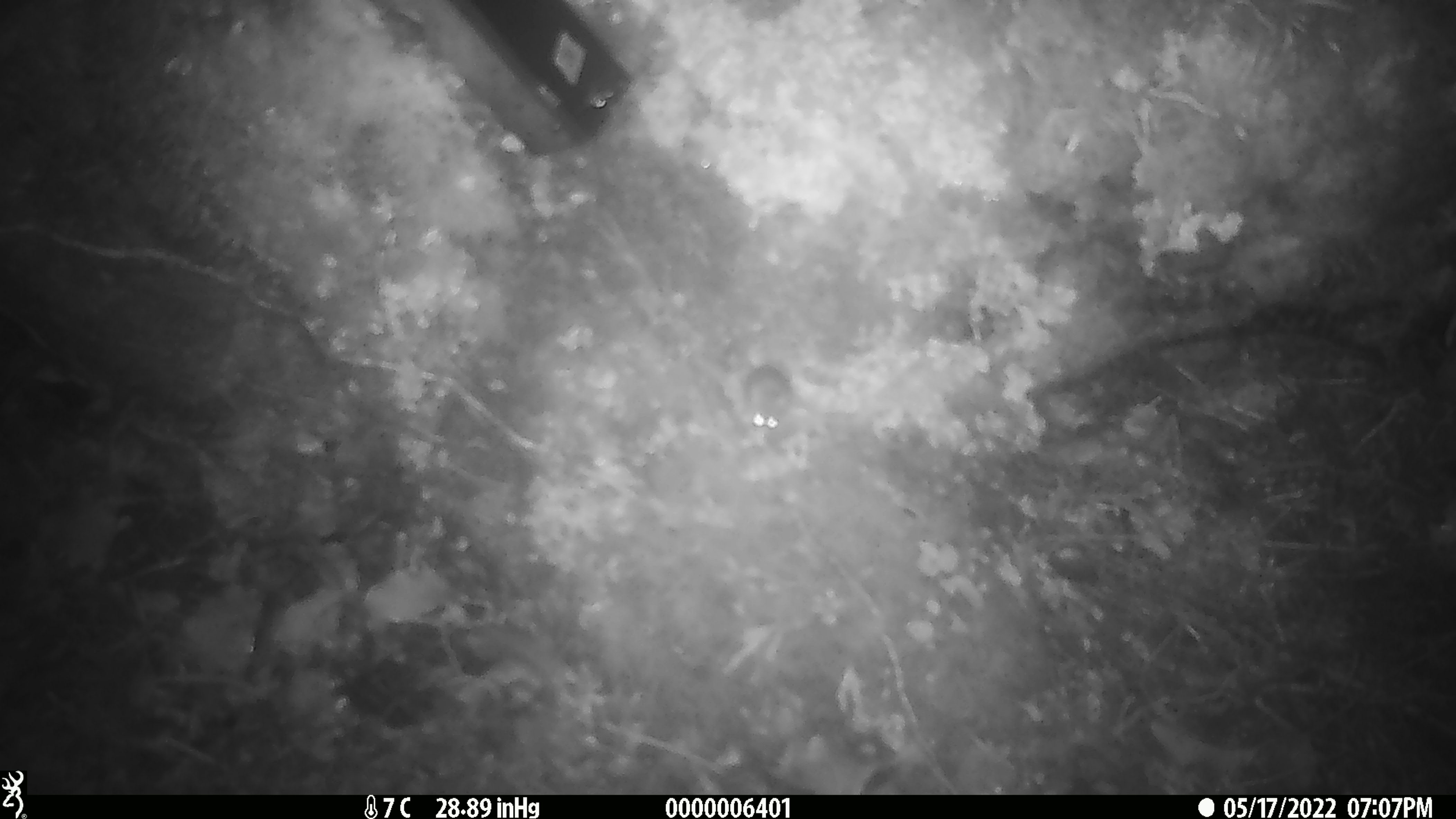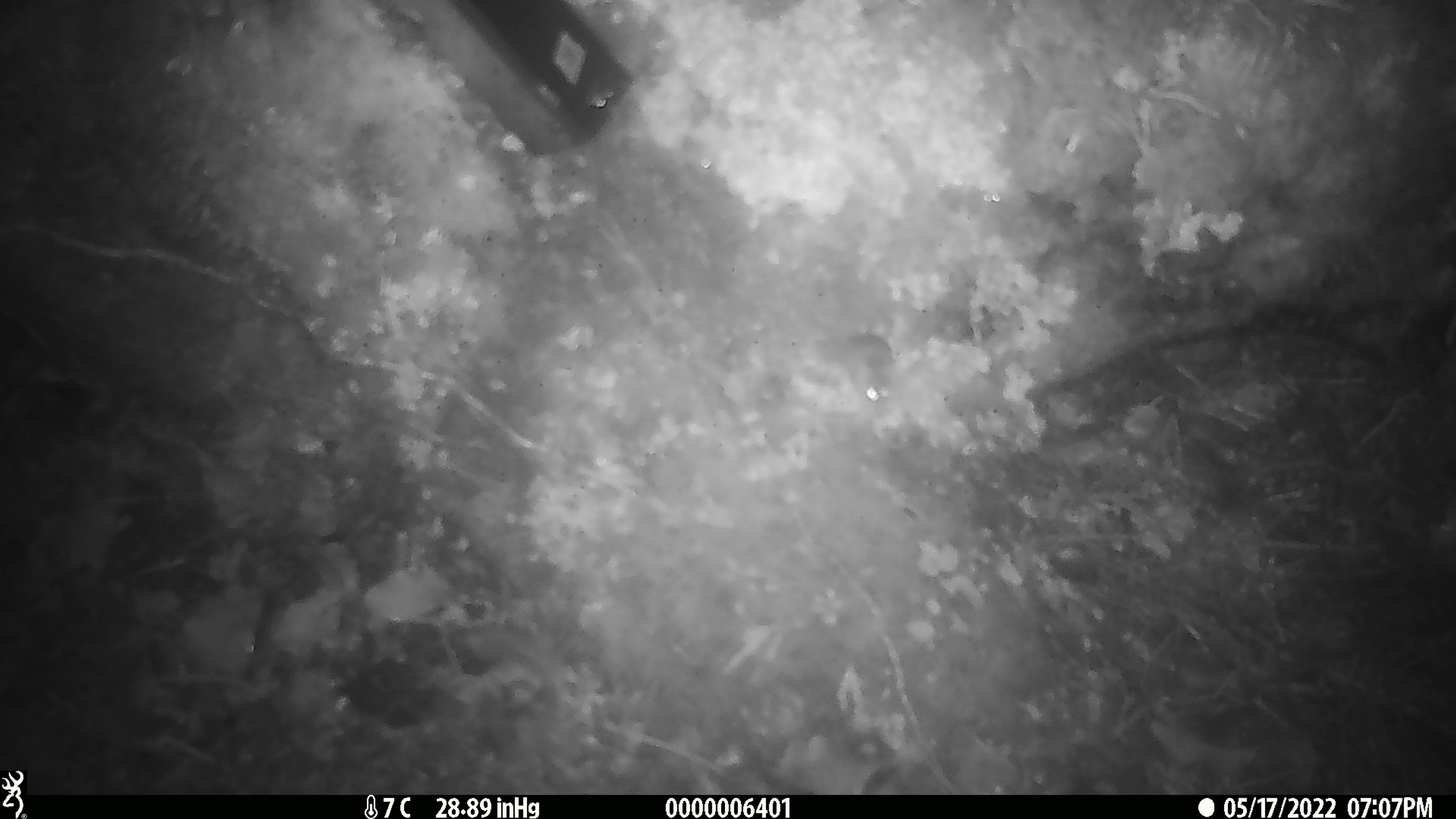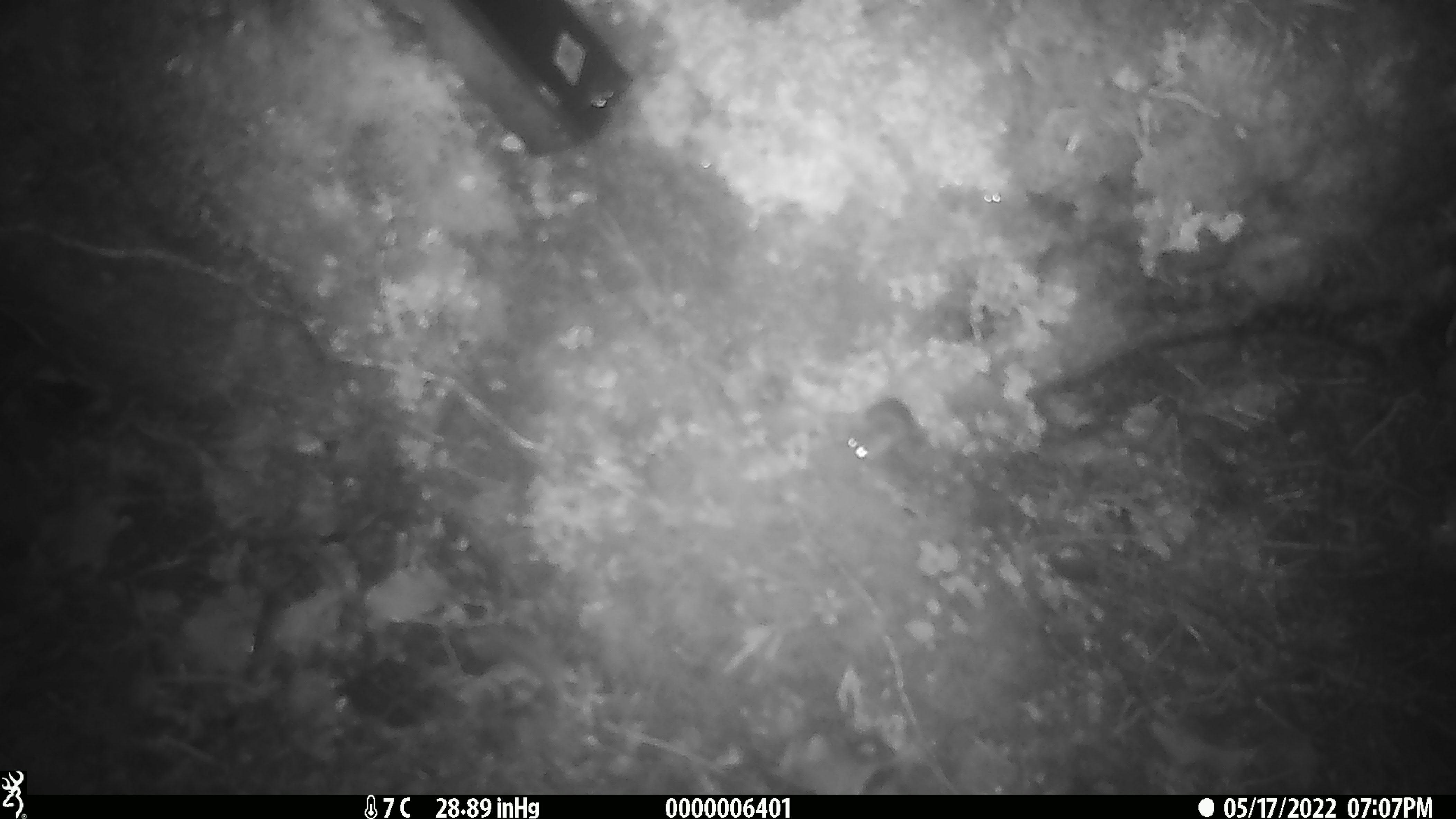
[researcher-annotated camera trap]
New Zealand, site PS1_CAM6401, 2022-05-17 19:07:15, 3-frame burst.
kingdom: Animalia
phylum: Chordata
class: Mammalia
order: Rodentia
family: Muridae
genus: Mus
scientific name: Mus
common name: mouse